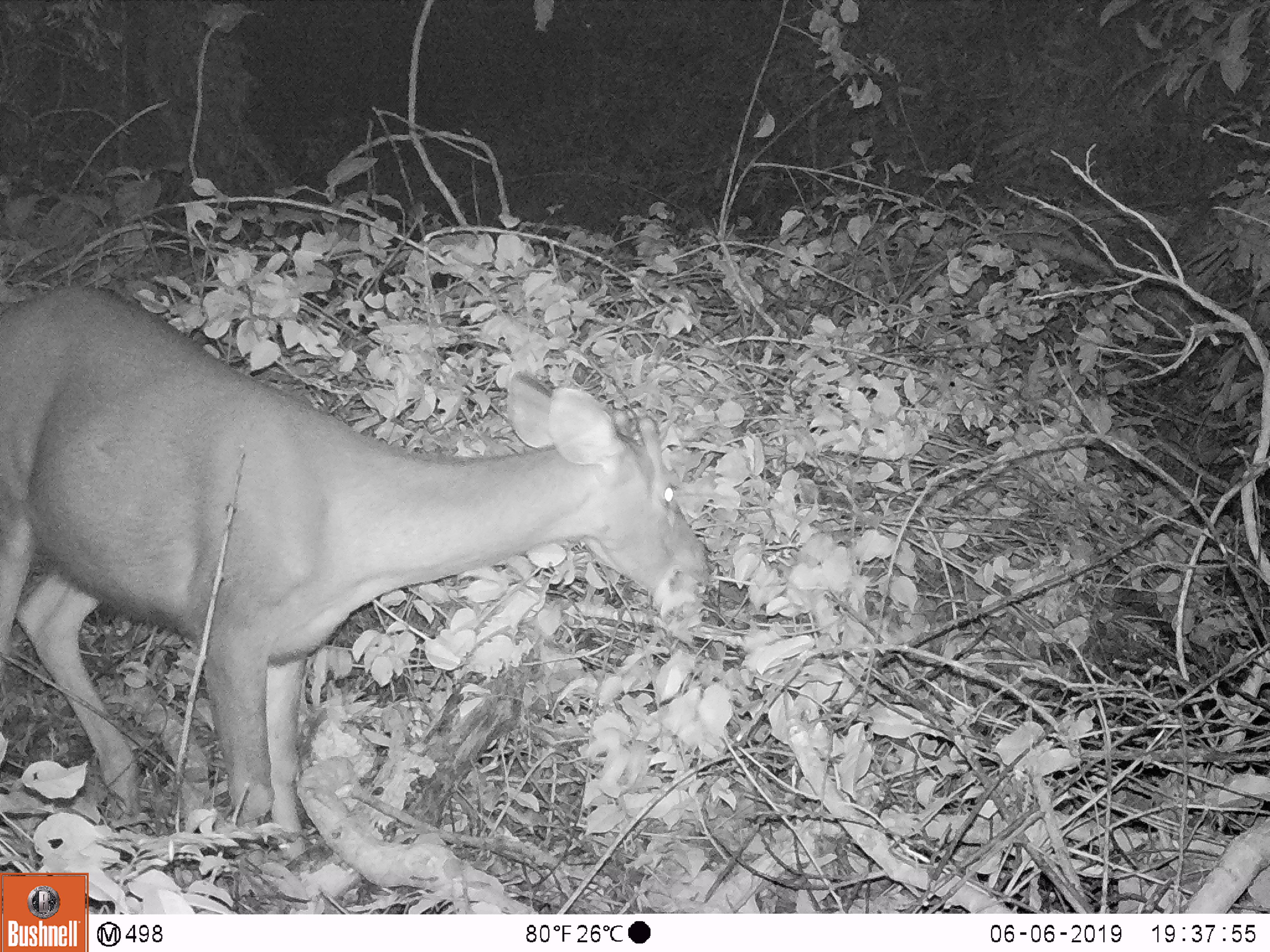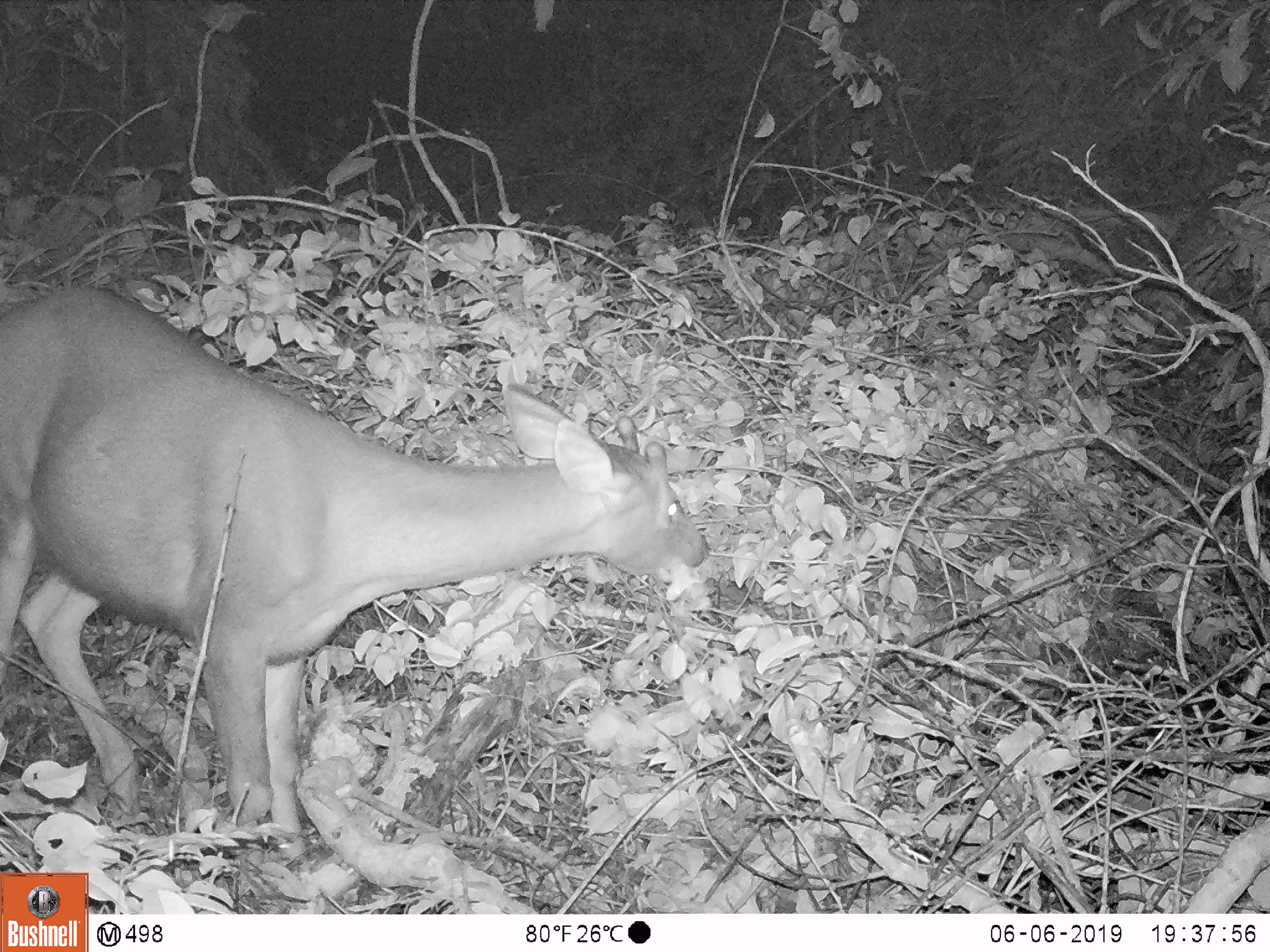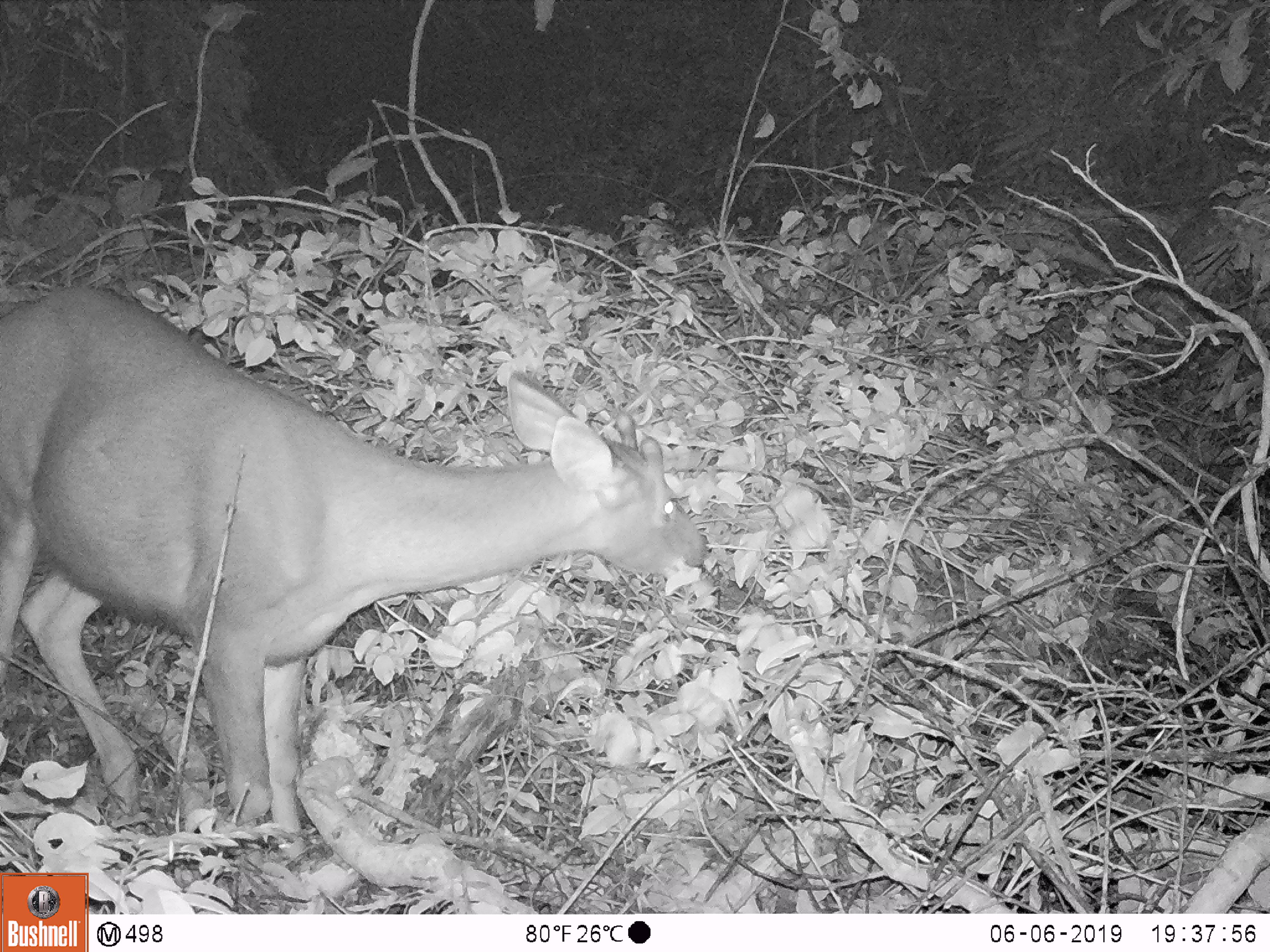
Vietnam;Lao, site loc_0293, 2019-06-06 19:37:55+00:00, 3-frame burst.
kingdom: Animalia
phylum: Chordata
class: Mammalia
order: Artiodactyla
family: Cervidae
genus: Rusa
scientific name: Rusa unicolor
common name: sambar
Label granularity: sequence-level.